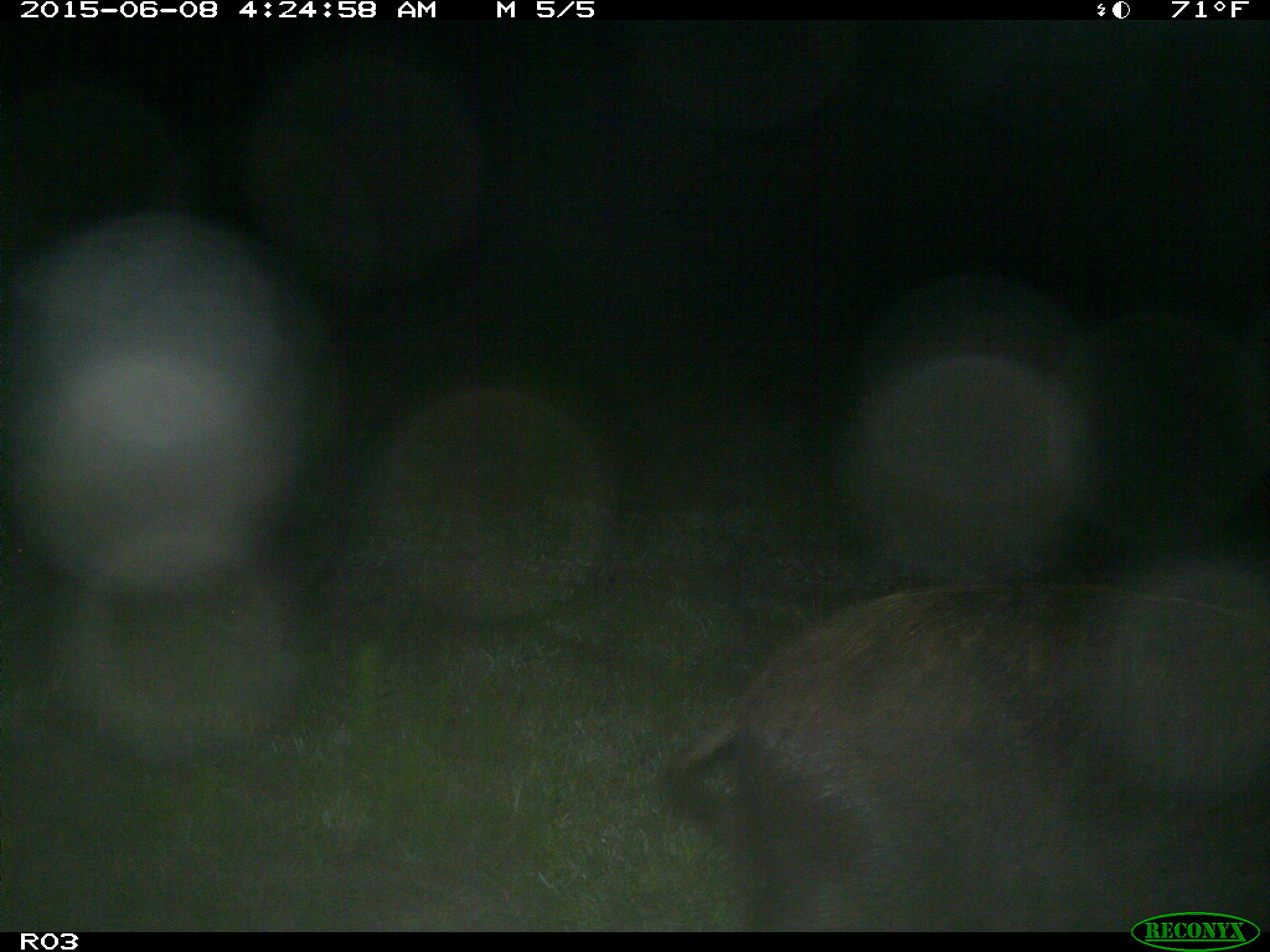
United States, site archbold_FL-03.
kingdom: Animalia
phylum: Chordata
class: Mammalia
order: Artiodactyla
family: Suidae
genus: Sus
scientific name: Sus scrofa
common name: wild boar